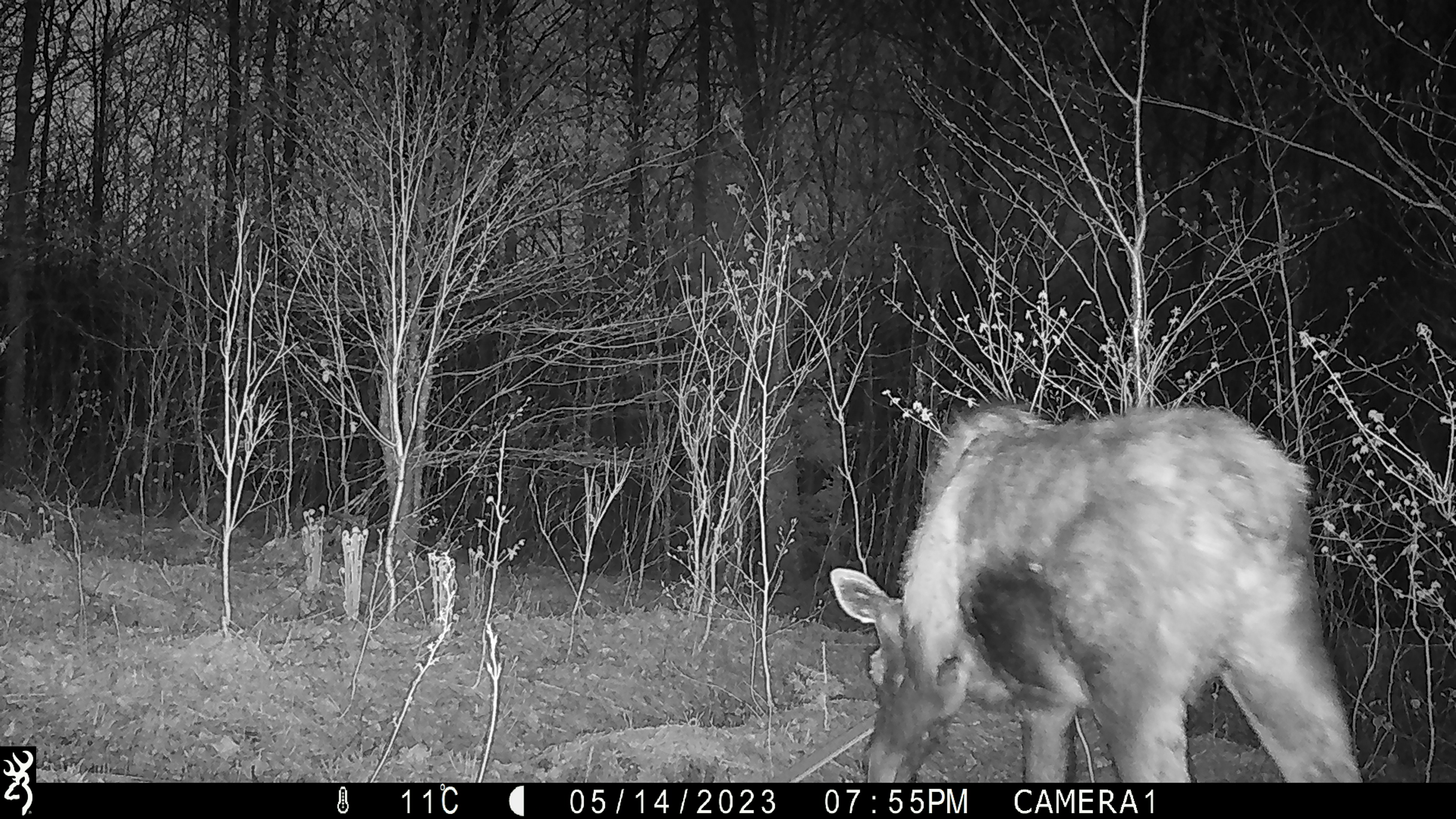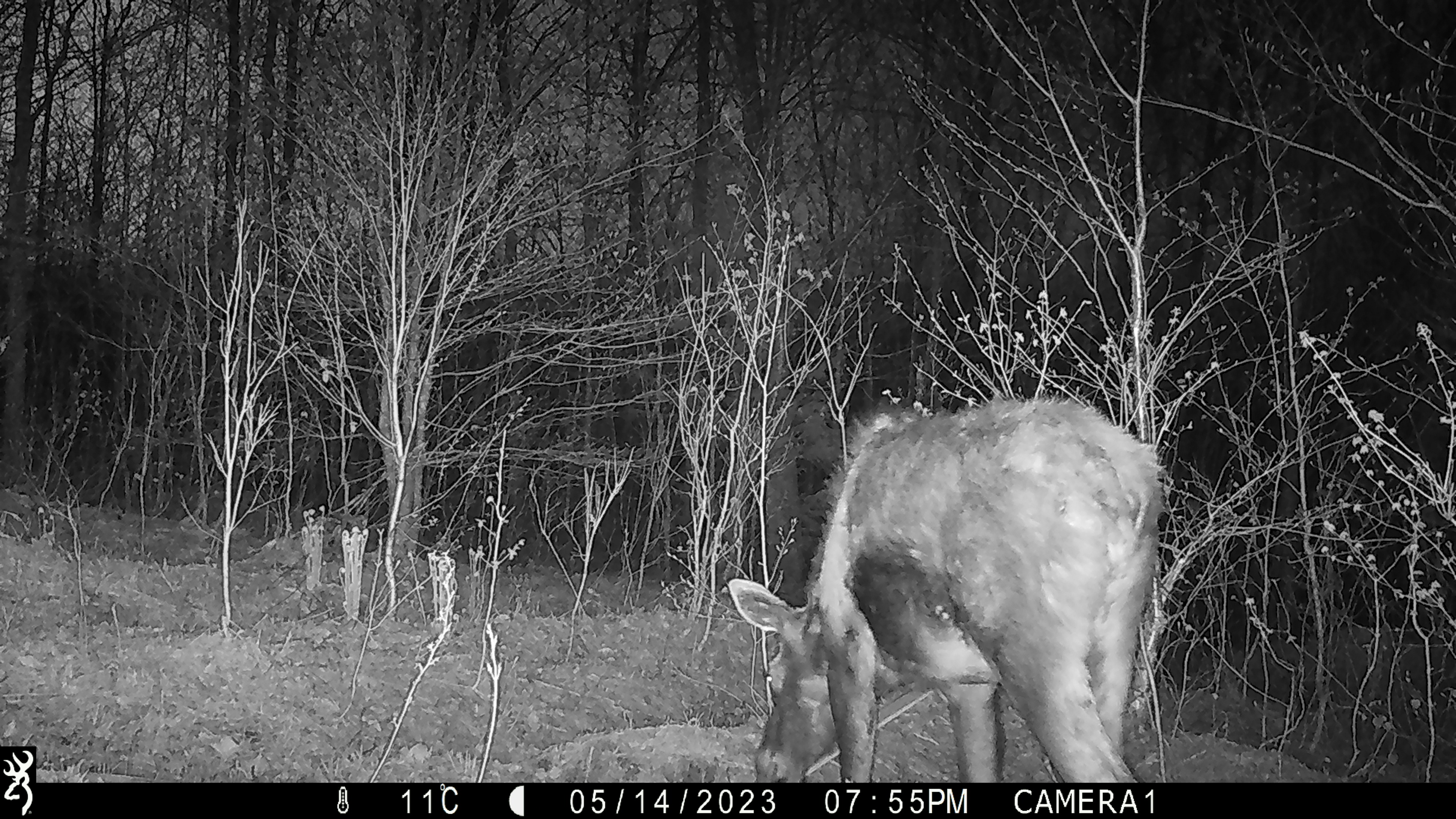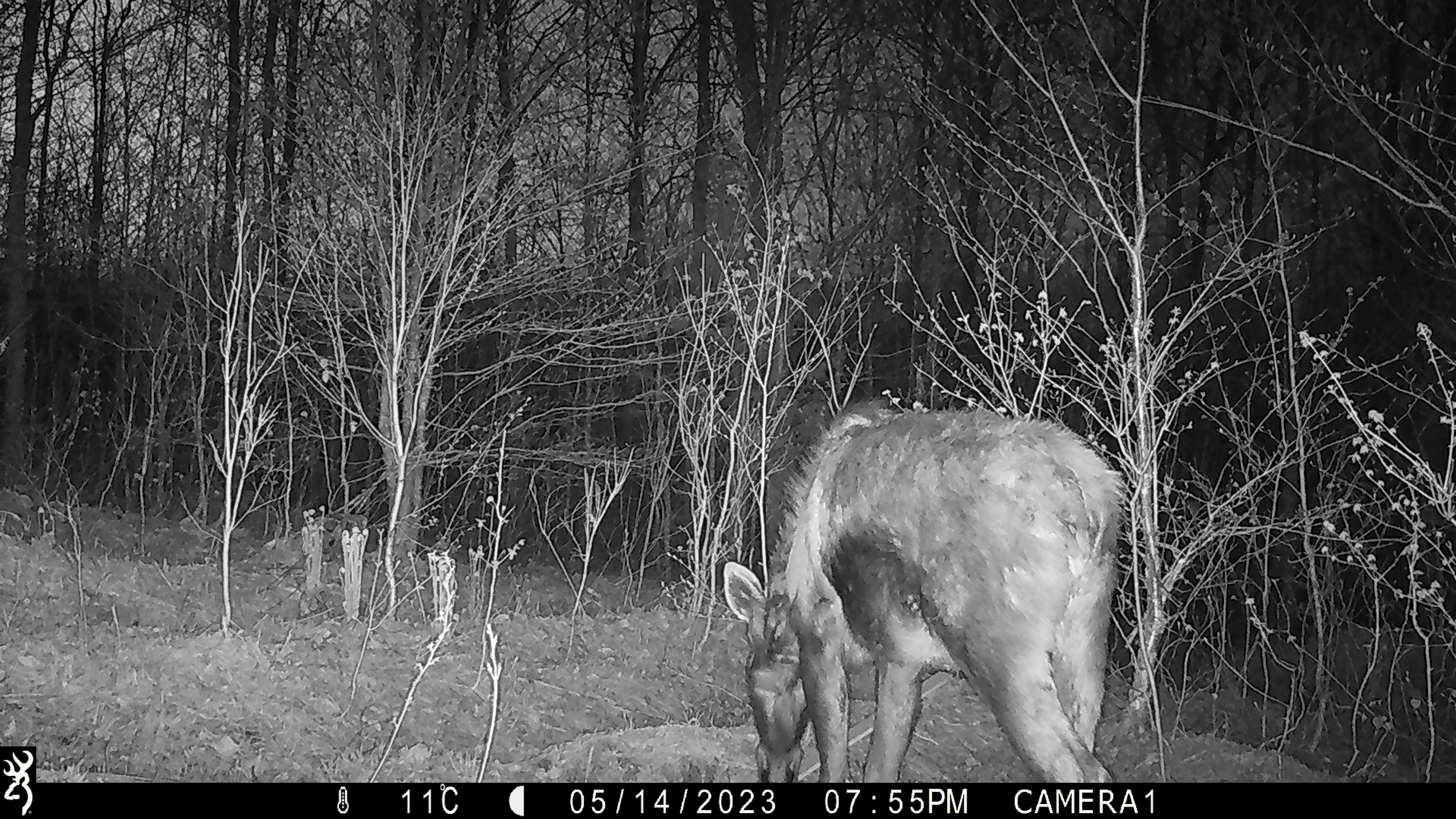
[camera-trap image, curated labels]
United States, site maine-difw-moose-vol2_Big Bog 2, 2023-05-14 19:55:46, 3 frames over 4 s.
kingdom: Animalia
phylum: Chordata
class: Mammalia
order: Artiodactyla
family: Cervidae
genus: Alces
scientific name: Alces alces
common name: moose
Moose (Alces alces).